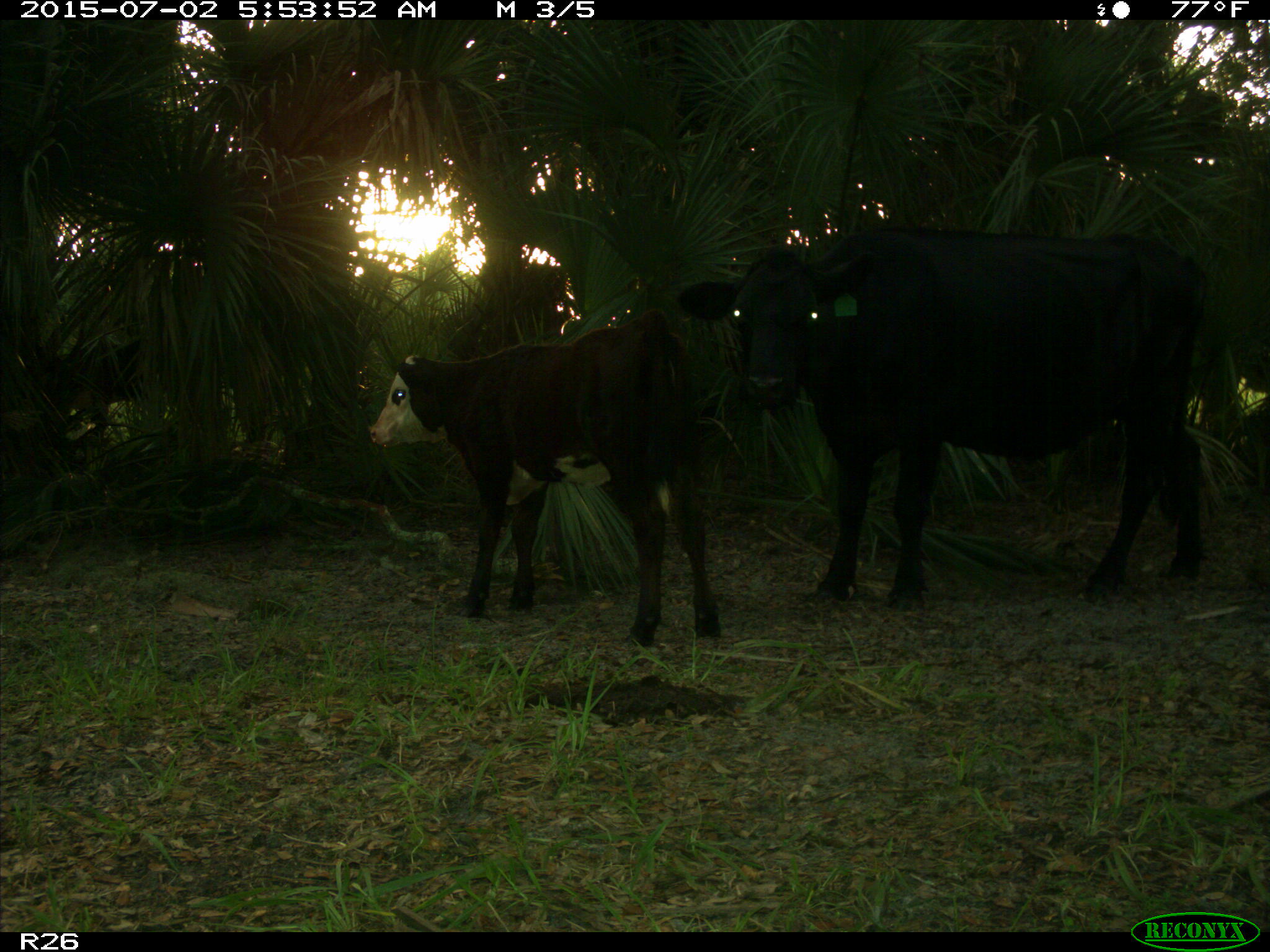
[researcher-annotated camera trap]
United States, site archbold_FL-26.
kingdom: Animalia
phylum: Chordata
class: Mammalia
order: Artiodactyla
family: Bovidae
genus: Bos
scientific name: Bos taurus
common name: domestic cow